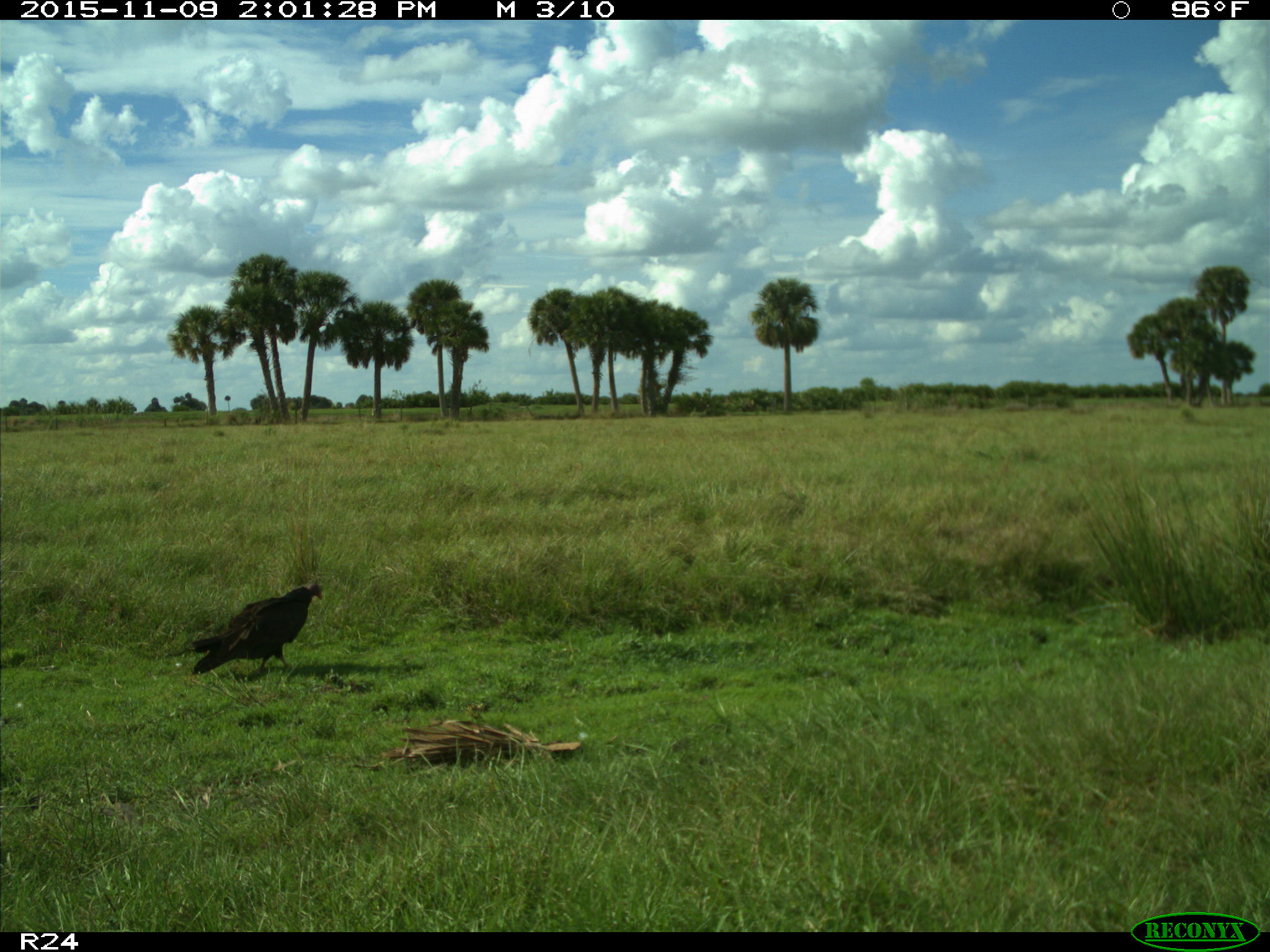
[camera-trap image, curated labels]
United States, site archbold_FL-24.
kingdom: Animalia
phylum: Chordata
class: Aves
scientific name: Aves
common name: birds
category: unidentified bird